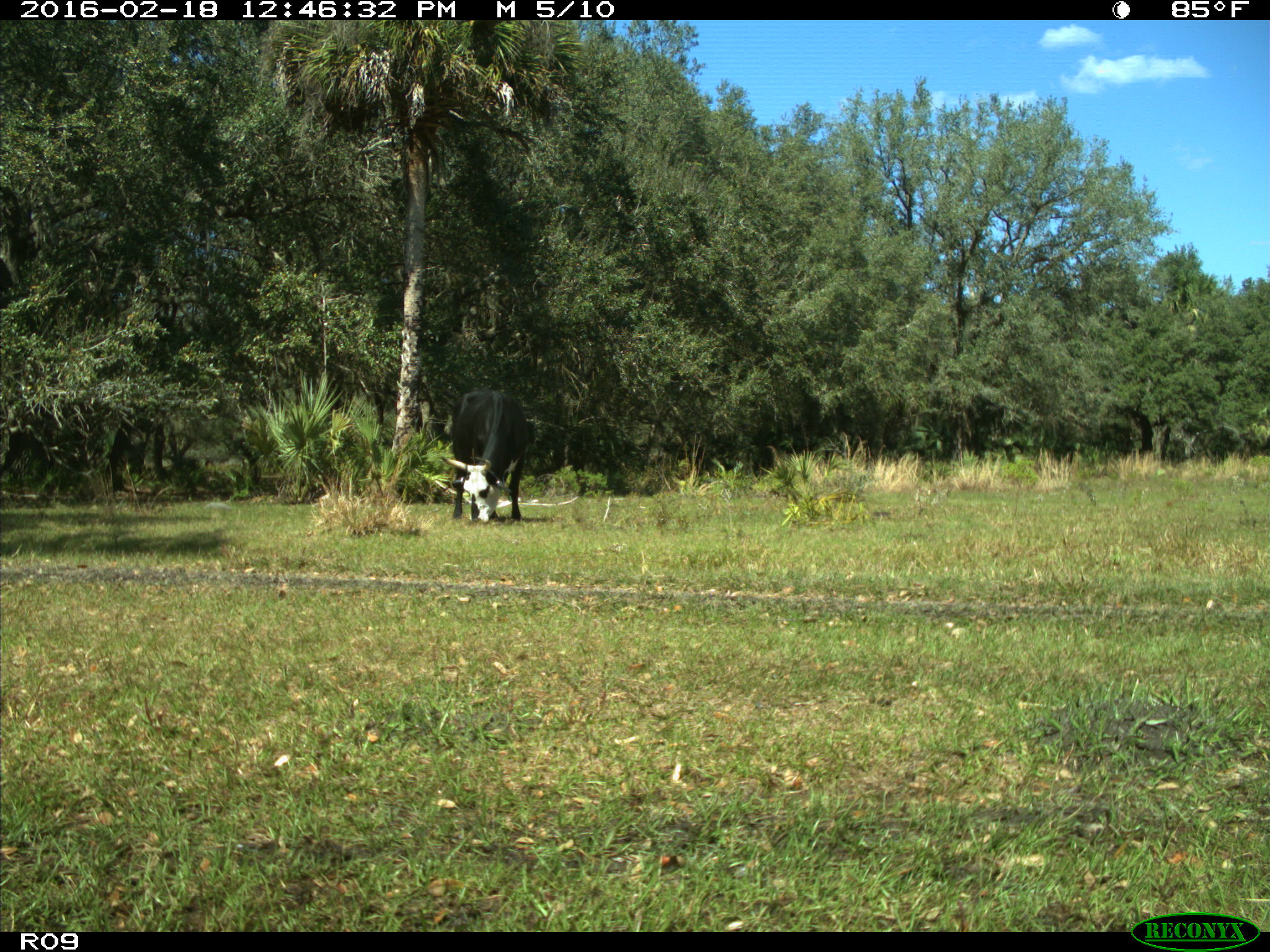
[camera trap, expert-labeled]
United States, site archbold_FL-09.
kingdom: Animalia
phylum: Chordata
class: Mammalia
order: Artiodactyla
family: Bovidae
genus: Bos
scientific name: Bos taurus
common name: domestic cow